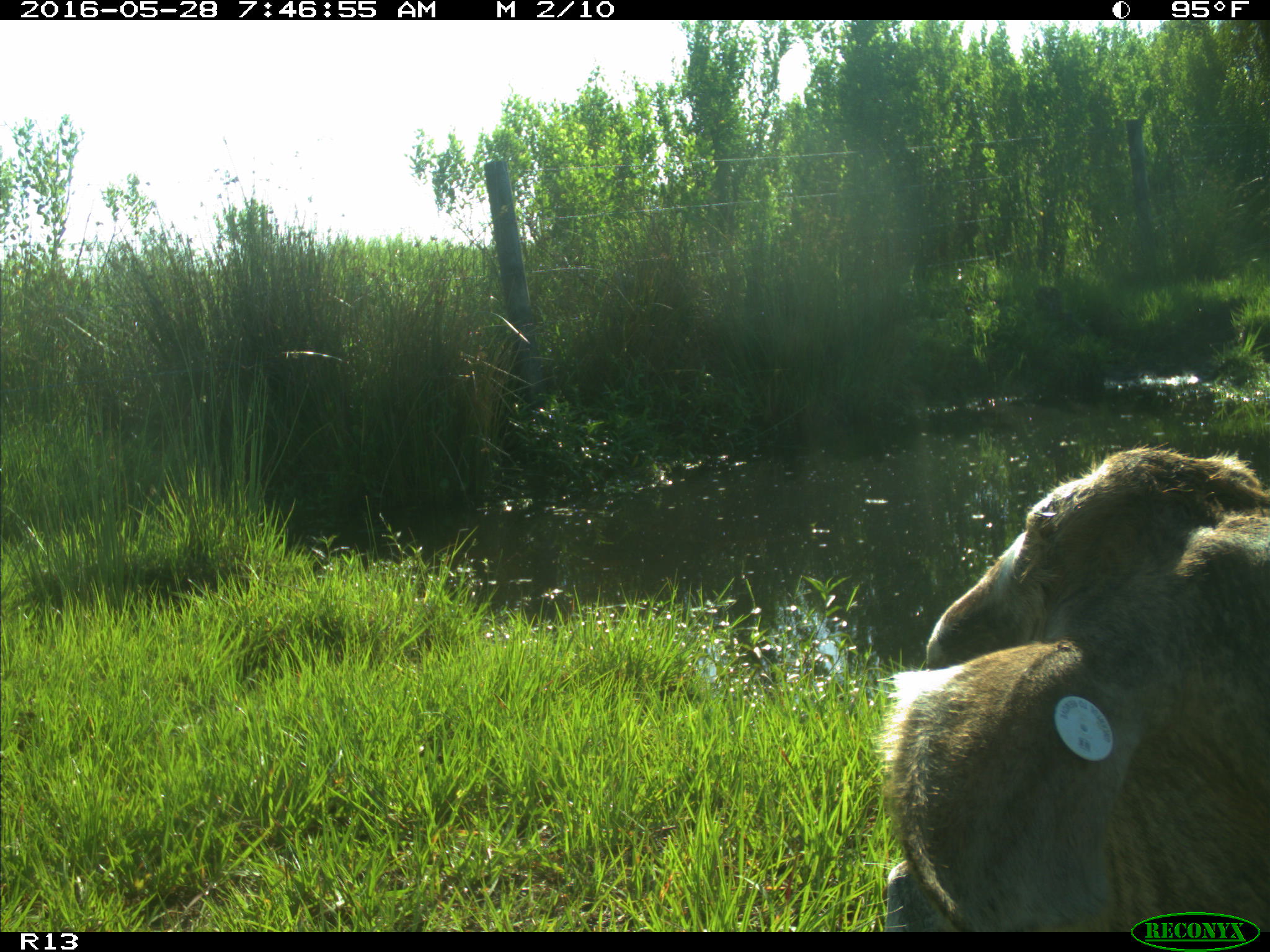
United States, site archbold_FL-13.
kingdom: Animalia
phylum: Chordata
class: Mammalia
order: Artiodactyla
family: Bovidae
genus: Bos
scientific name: Bos taurus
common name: domestic cow